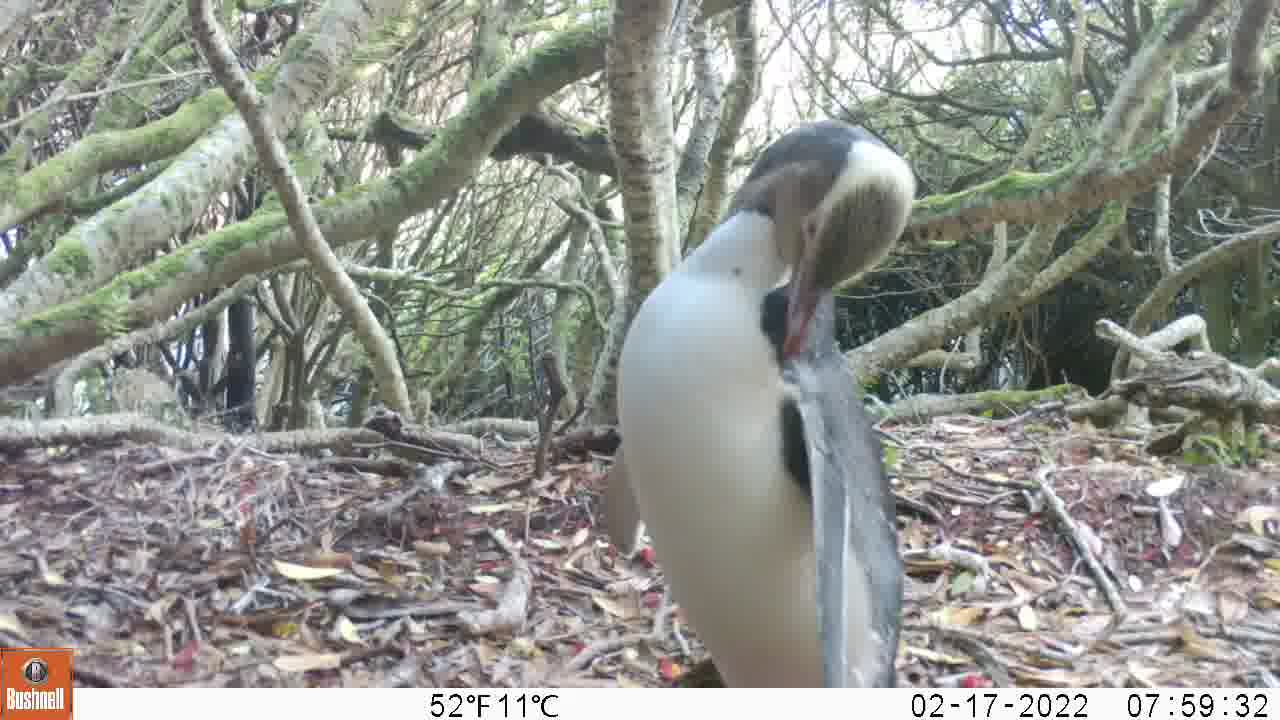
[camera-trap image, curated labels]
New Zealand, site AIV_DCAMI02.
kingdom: Animalia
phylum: Chordata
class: Aves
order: Sphenisciformes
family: Spheniscidae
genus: Megadyptes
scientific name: Megadyptes antipodes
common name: yellow-eyed penguin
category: yellow eyed penguin